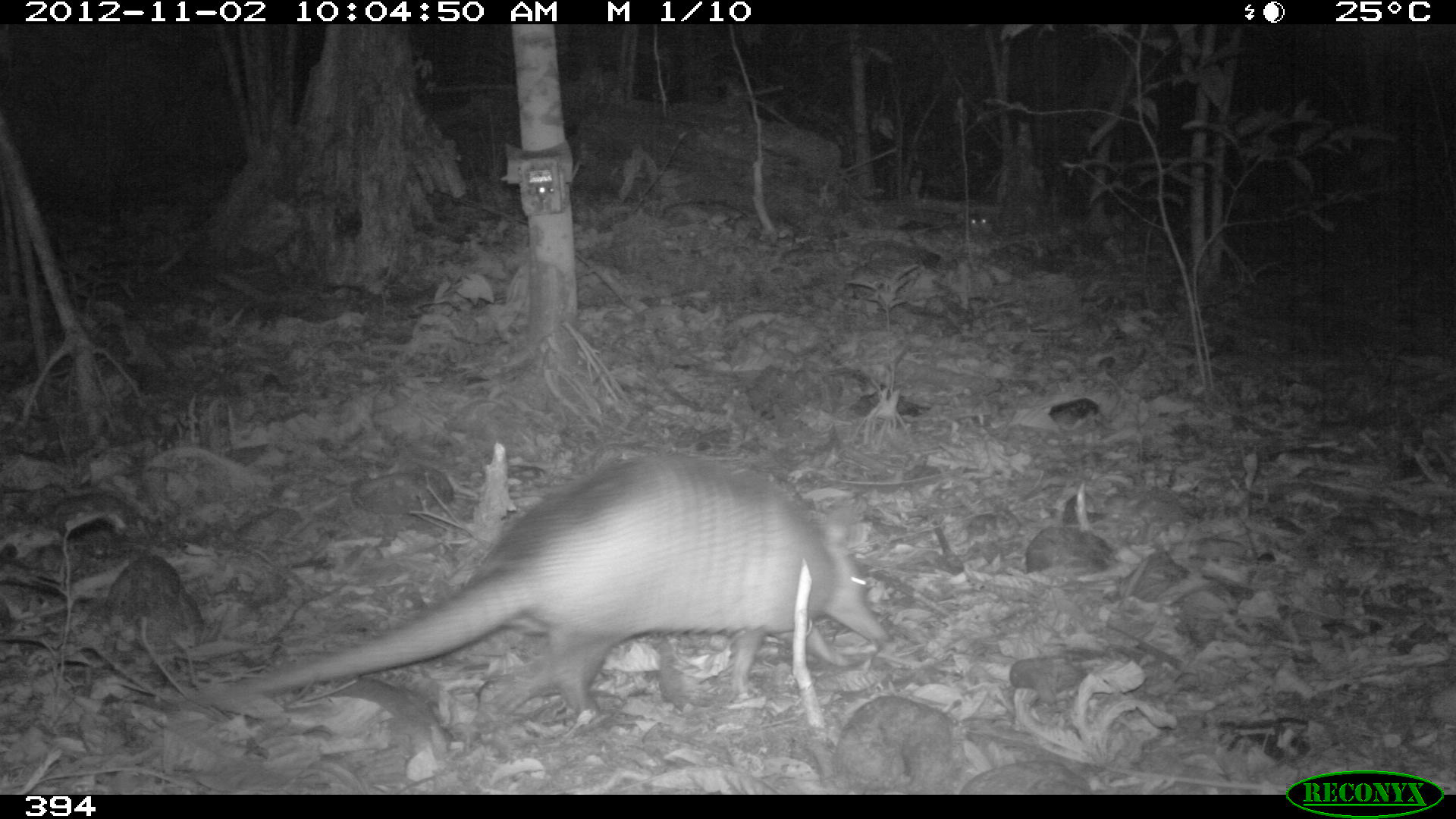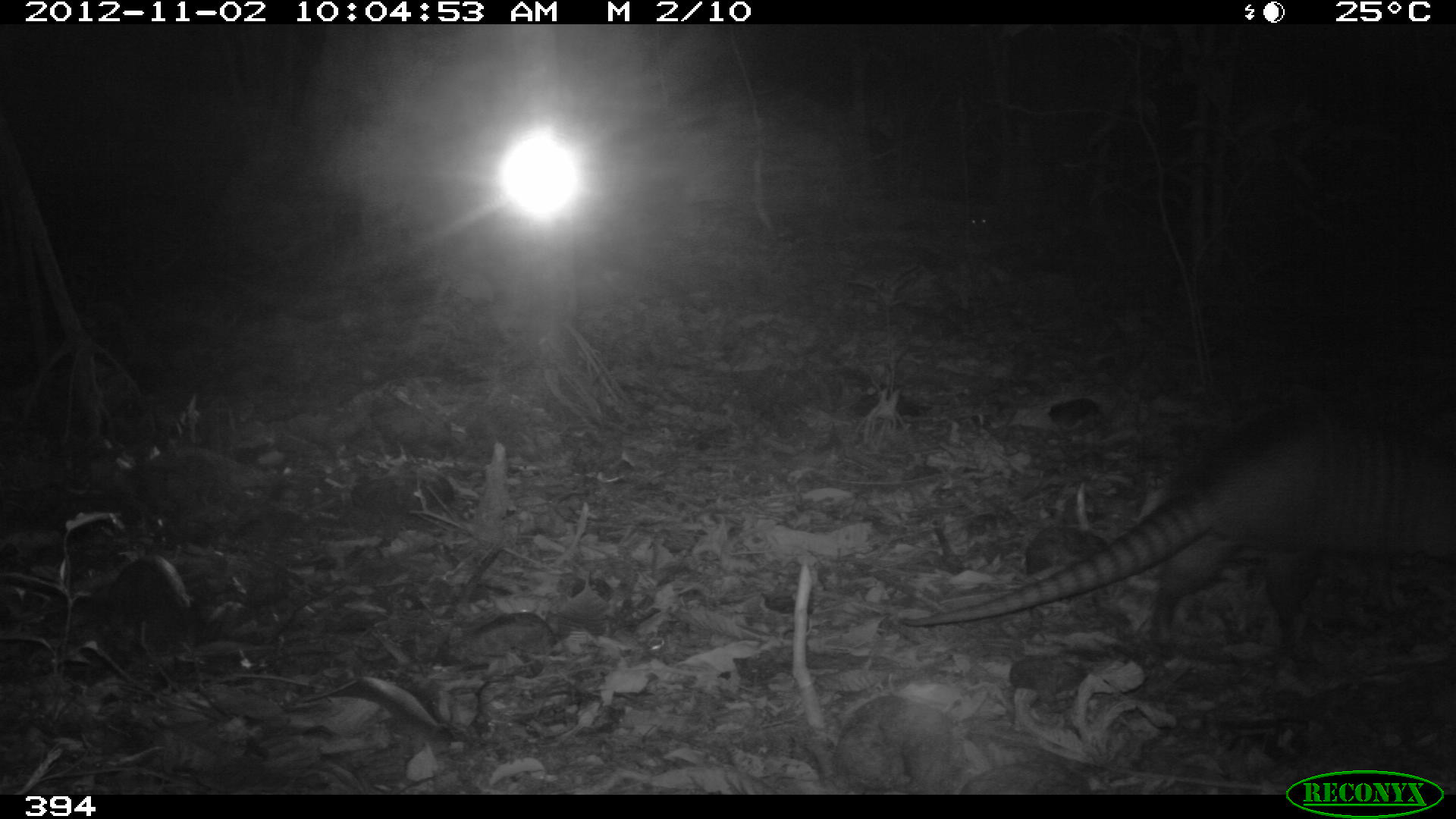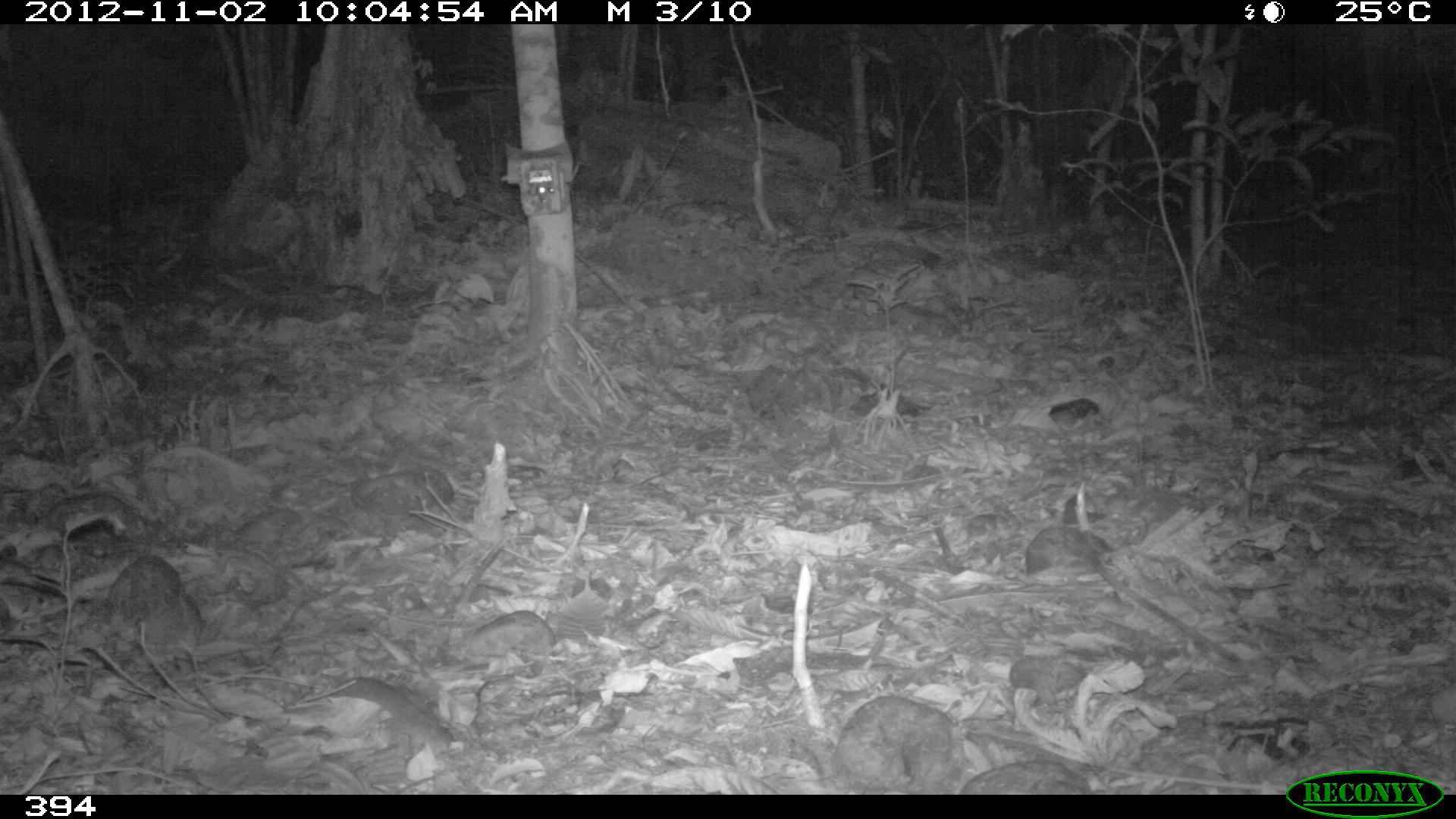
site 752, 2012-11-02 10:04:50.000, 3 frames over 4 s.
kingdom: Animalia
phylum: Chordata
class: Mammalia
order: Cingulata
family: Dasypodidae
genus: Dasypus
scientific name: Dasypus novemcinctus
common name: nine-banded armadillo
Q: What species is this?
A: Dasypus novemcinctus (nine-banded armadillo).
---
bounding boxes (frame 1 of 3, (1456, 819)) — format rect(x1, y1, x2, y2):
dasypus novemcinctus: rect(201, 455, 888, 718)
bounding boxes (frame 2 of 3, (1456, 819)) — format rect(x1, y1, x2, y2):
dasypus novemcinctus: rect(901, 400, 1456, 659)